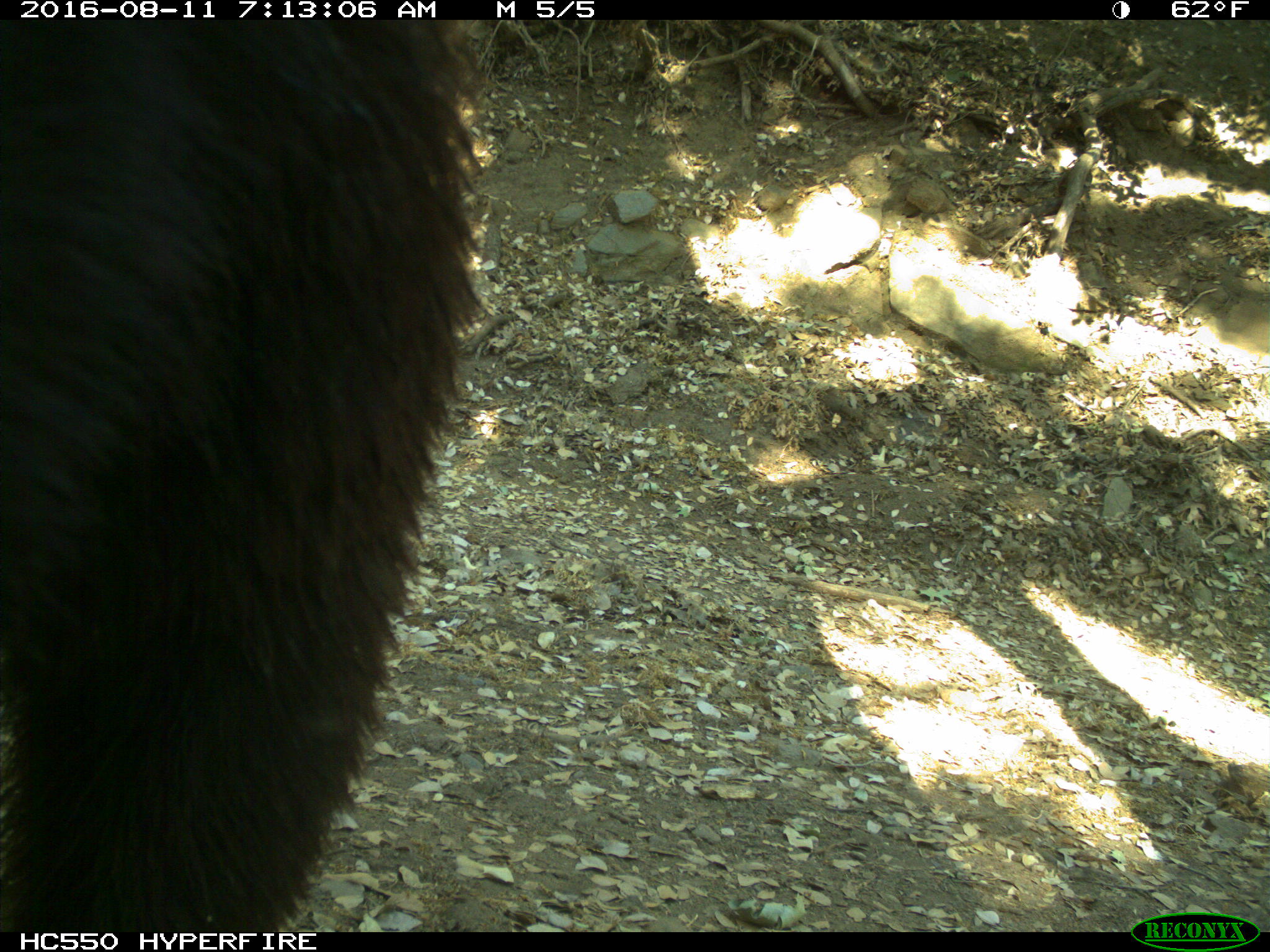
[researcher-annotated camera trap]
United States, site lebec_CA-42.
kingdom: Animalia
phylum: Chordata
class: Mammalia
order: Carnivora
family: Ursidae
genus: Ursus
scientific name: Ursus americanus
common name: american black bear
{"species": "Ursus americanus (american black bear)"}